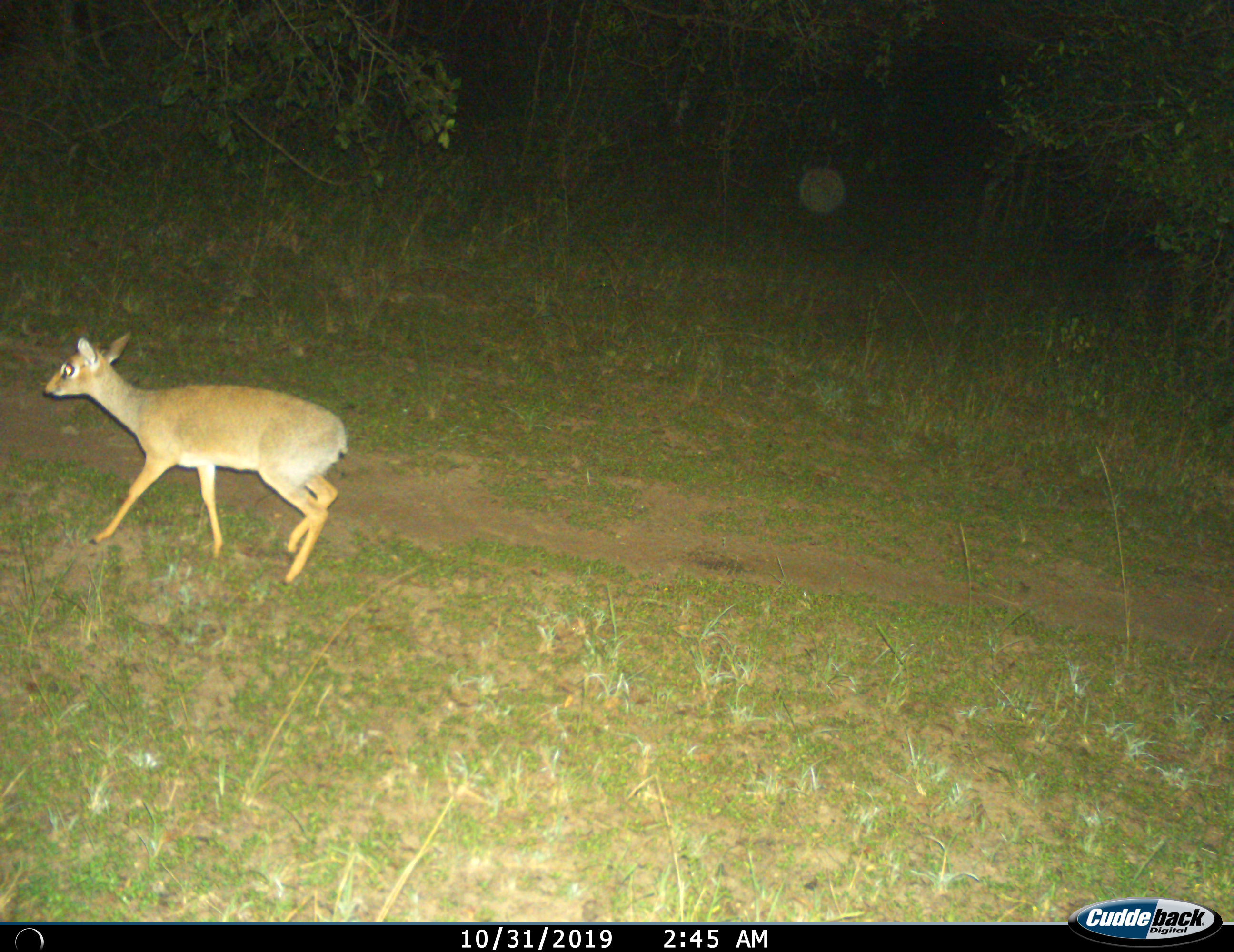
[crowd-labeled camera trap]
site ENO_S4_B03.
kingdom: Animalia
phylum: Chordata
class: Mammalia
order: Artiodactyla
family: Bovidae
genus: Madoqua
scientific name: Madoqua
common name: dik-dik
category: dikdik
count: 1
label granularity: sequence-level